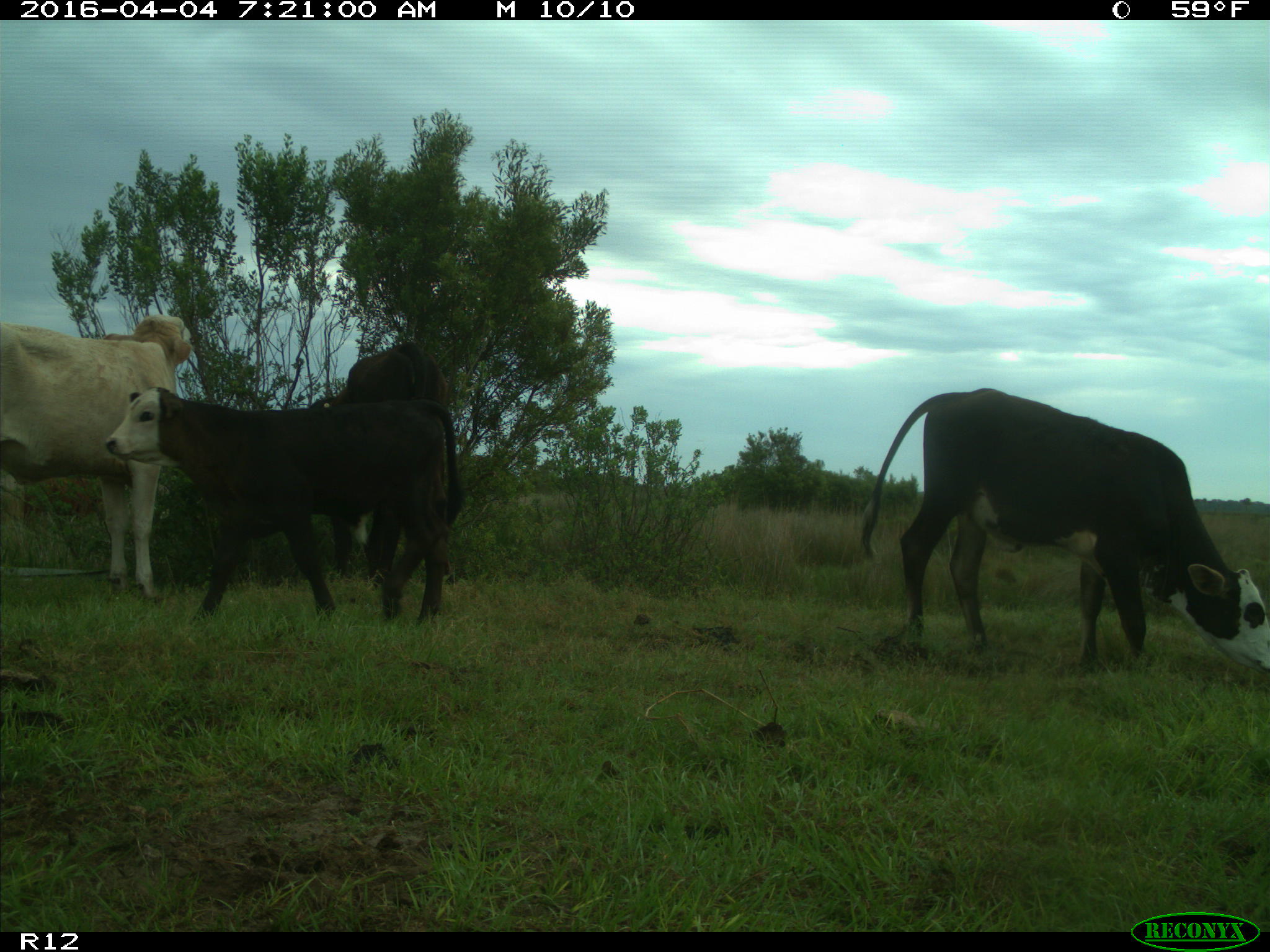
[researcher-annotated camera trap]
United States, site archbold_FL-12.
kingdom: Animalia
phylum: Chordata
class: Mammalia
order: Artiodactyla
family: Bovidae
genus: Bos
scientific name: Bos taurus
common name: domestic cow